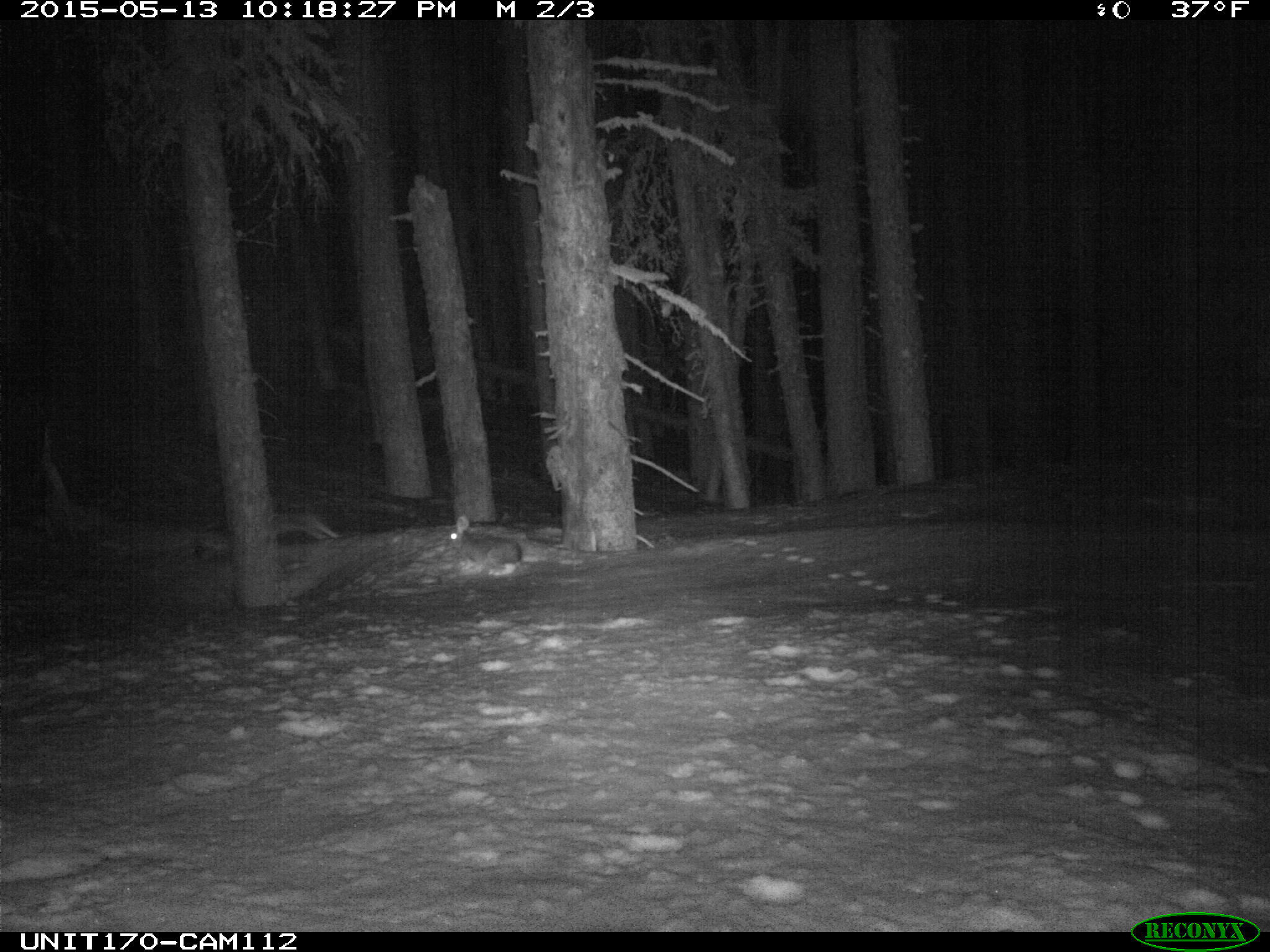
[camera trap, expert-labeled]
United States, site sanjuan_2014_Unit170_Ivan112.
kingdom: Animalia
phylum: Chordata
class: Mammalia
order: Lagomorpha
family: Leporidae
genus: Lepus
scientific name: Lepus americanus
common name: snowshoe hare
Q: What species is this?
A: Lepus americanus (snowshoe hare).